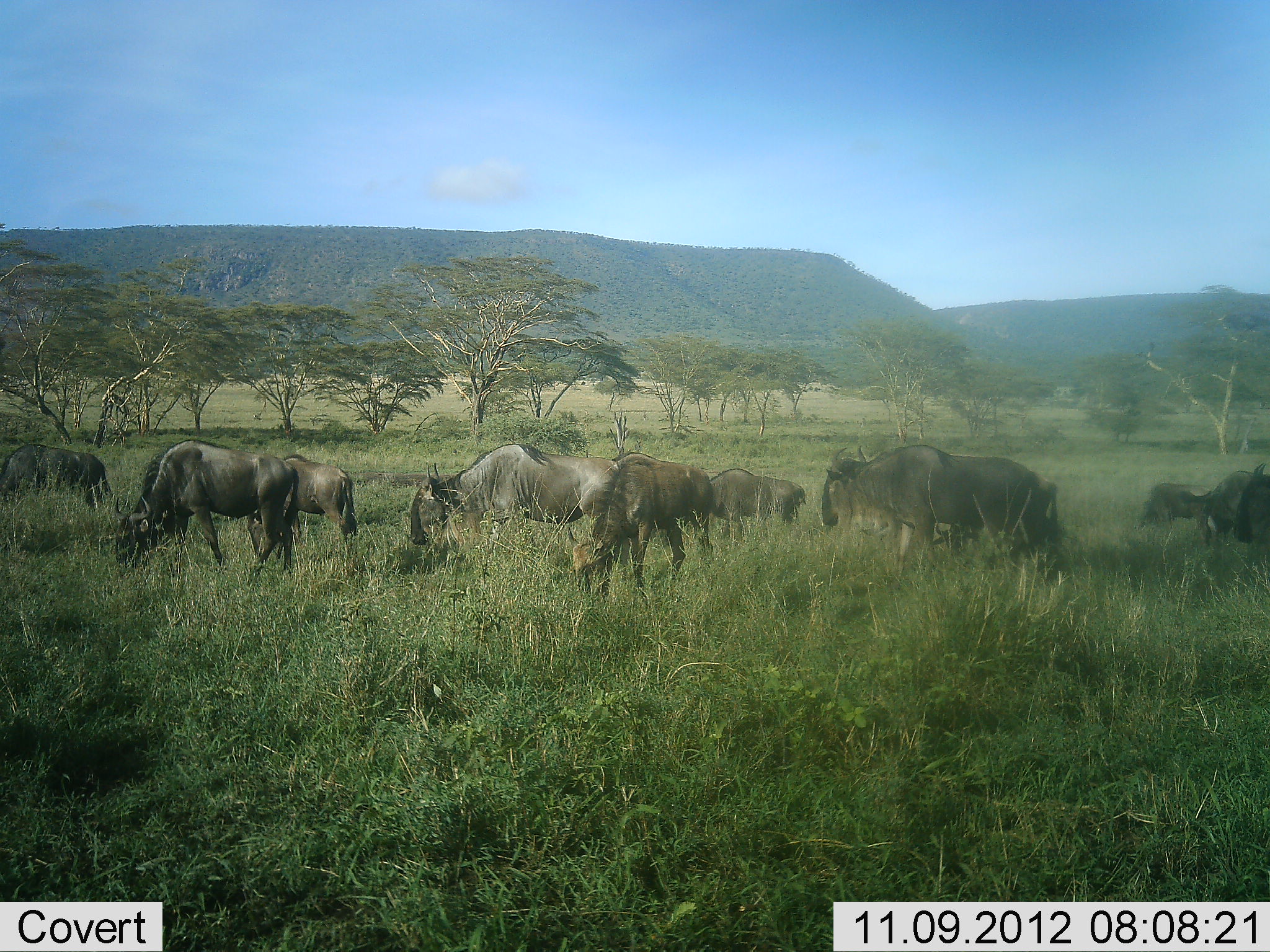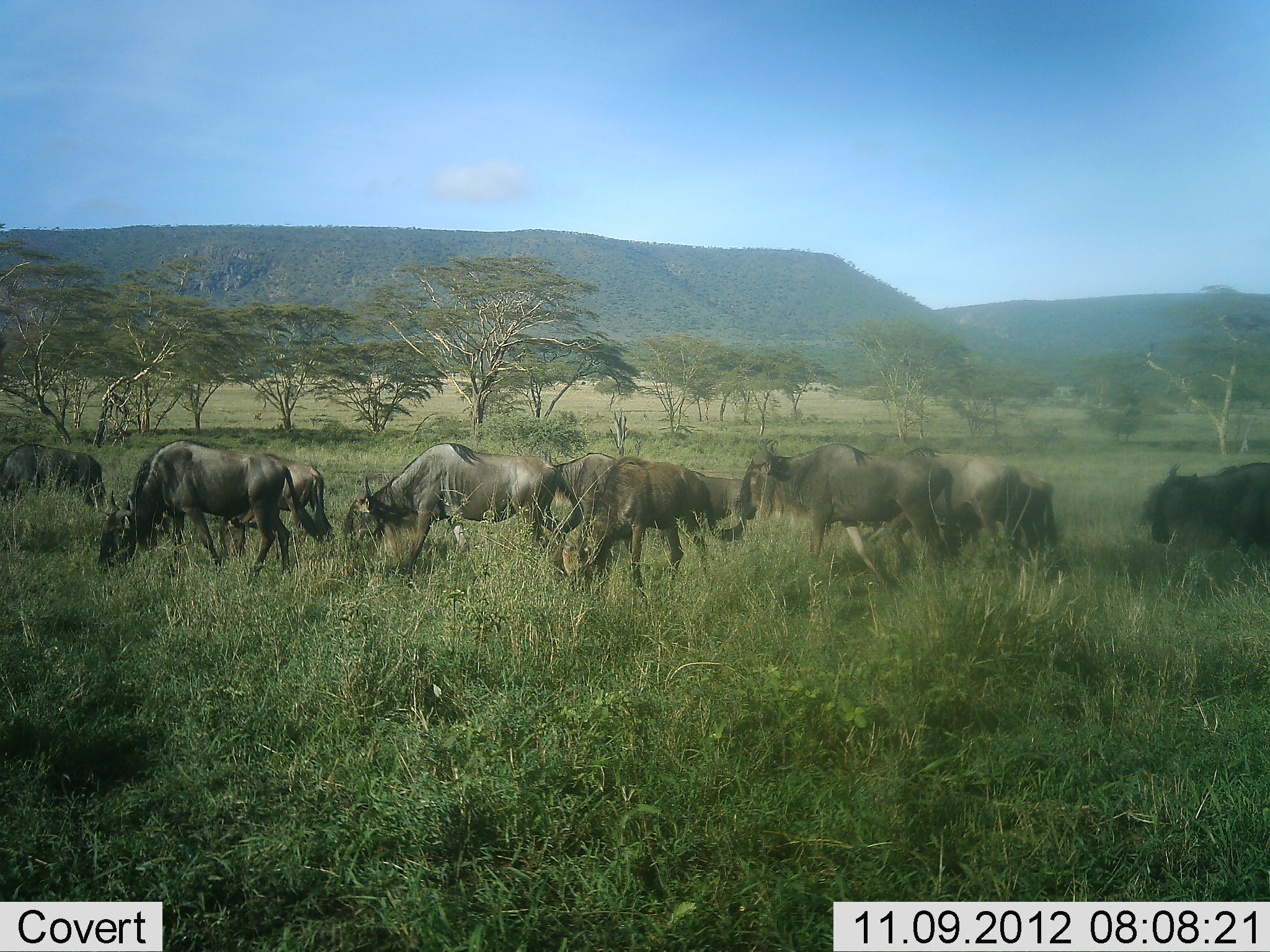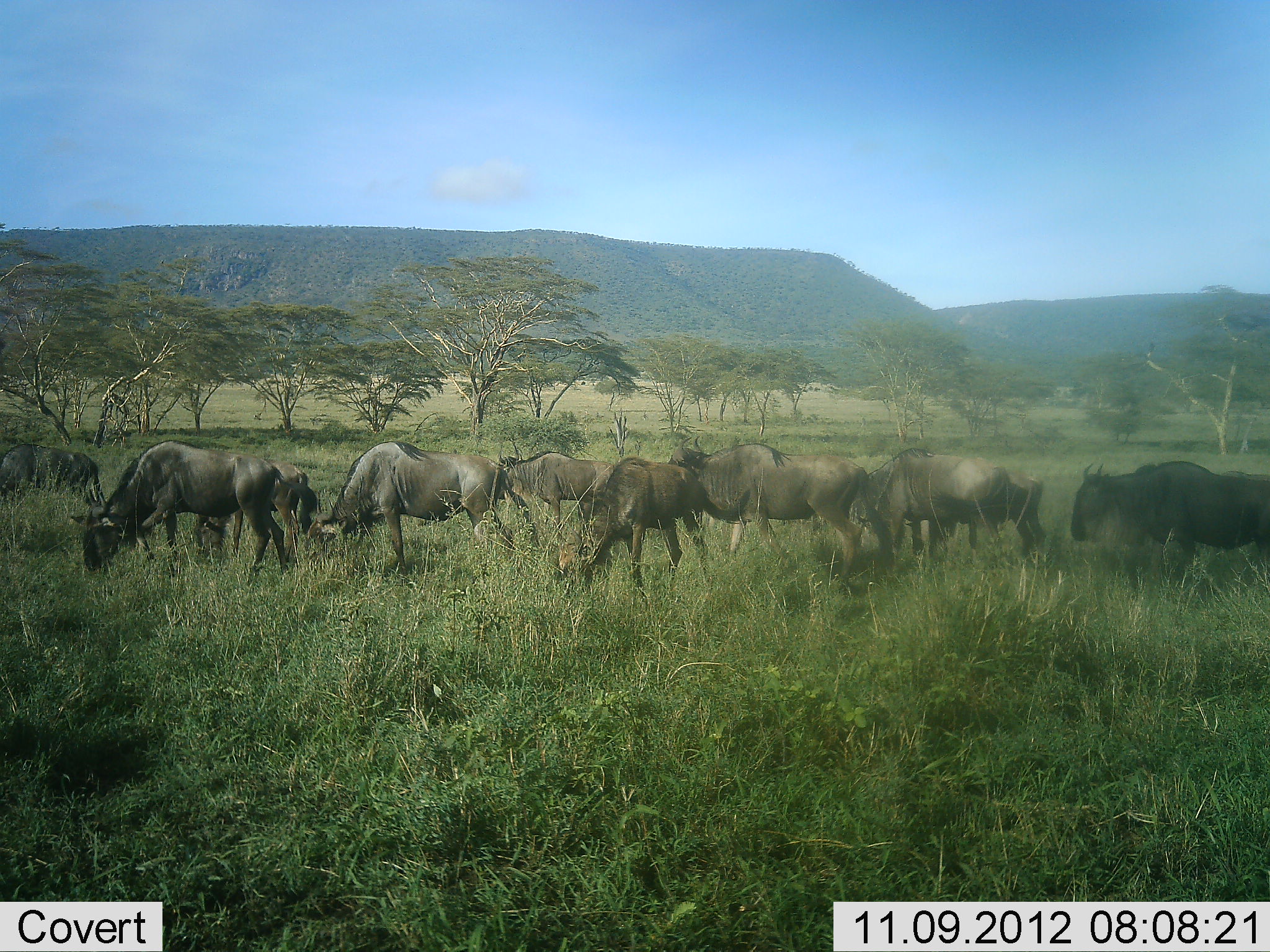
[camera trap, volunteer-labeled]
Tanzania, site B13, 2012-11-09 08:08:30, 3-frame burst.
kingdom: Animalia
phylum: Chordata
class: Mammalia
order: Artiodactyla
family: Bovidae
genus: Connochaetes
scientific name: Connochaetes taurinus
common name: blue wildebeest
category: wildebeest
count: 11-50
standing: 10%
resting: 10%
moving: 50%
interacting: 0%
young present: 0%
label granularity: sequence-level